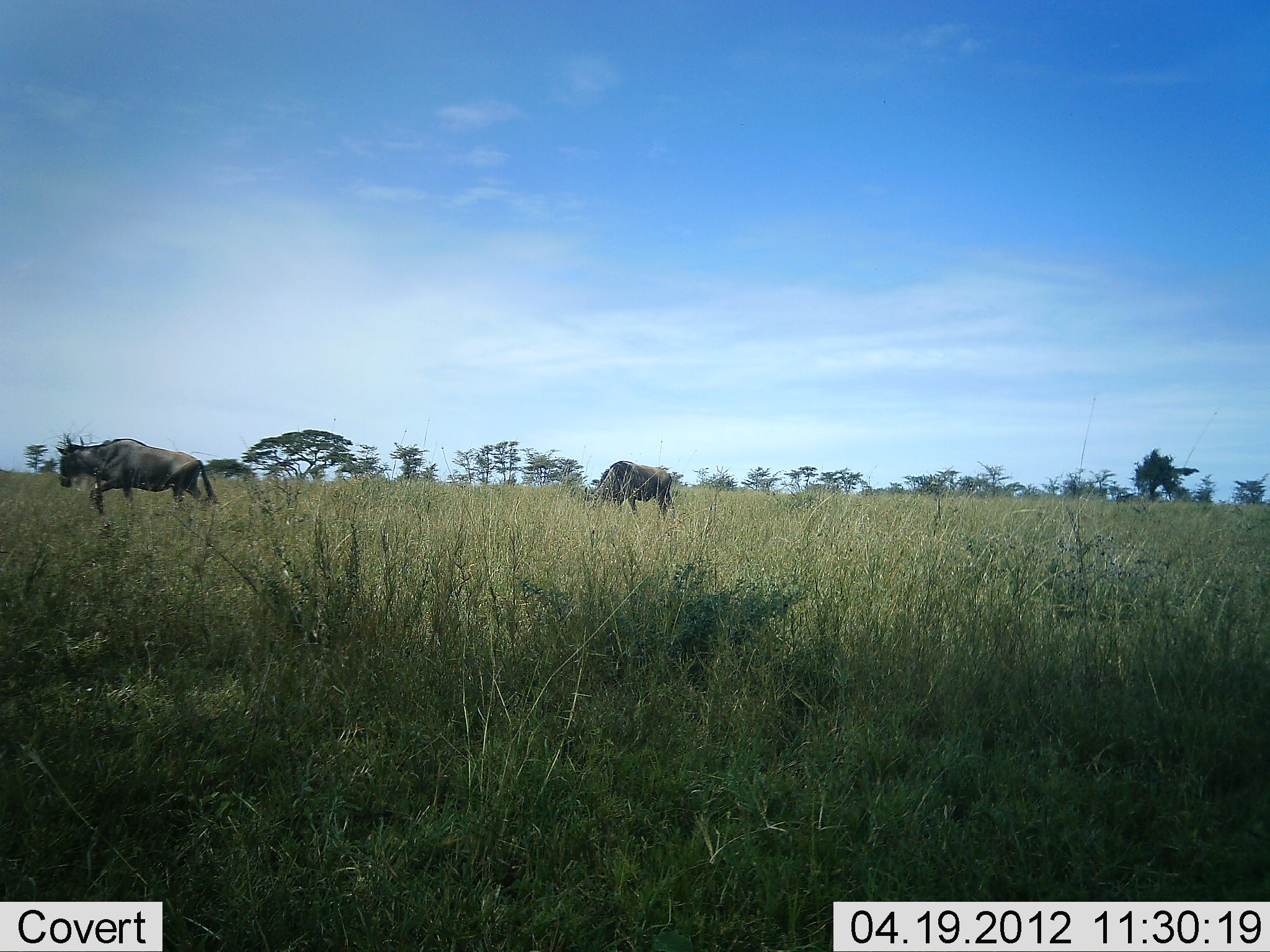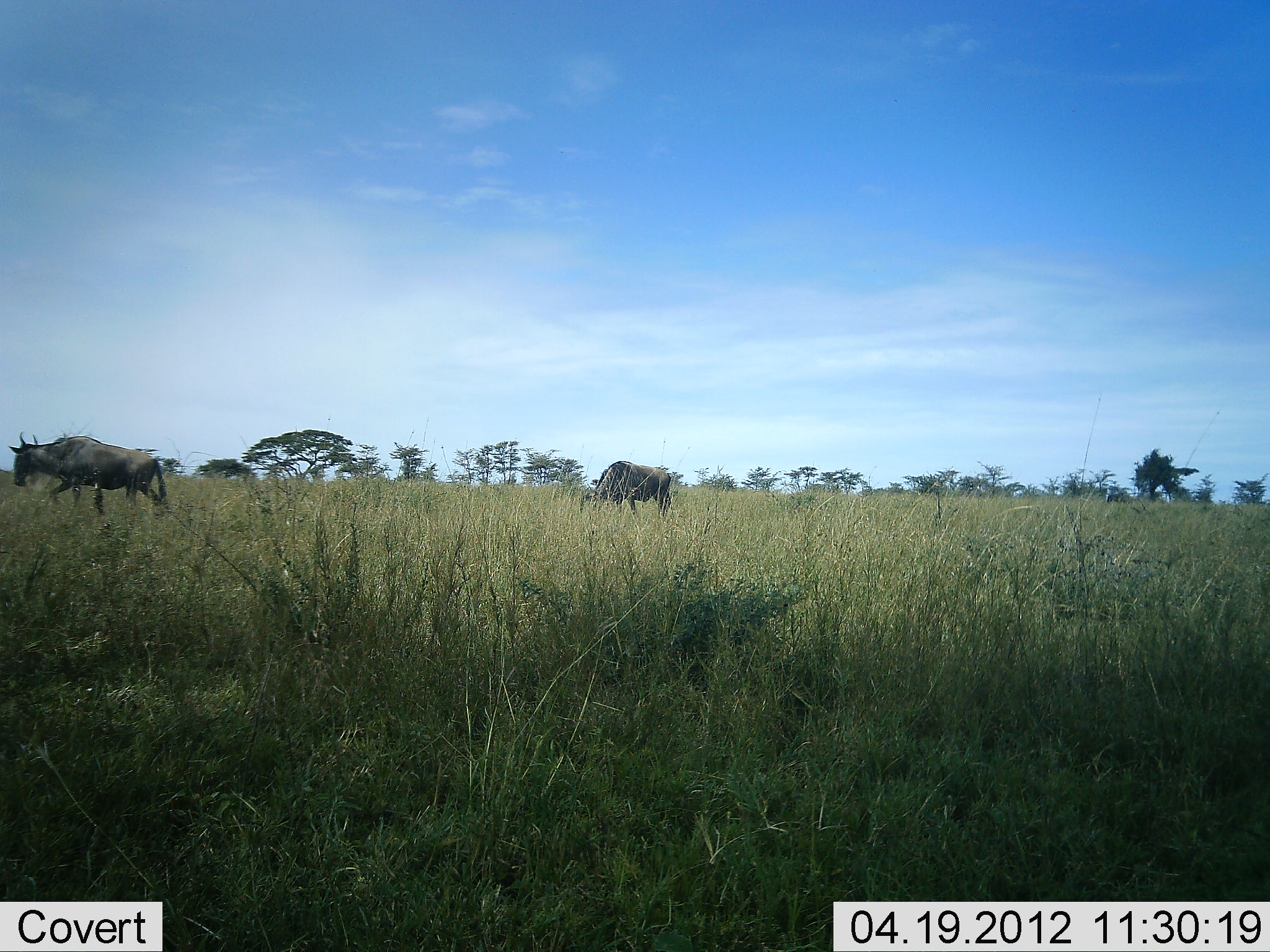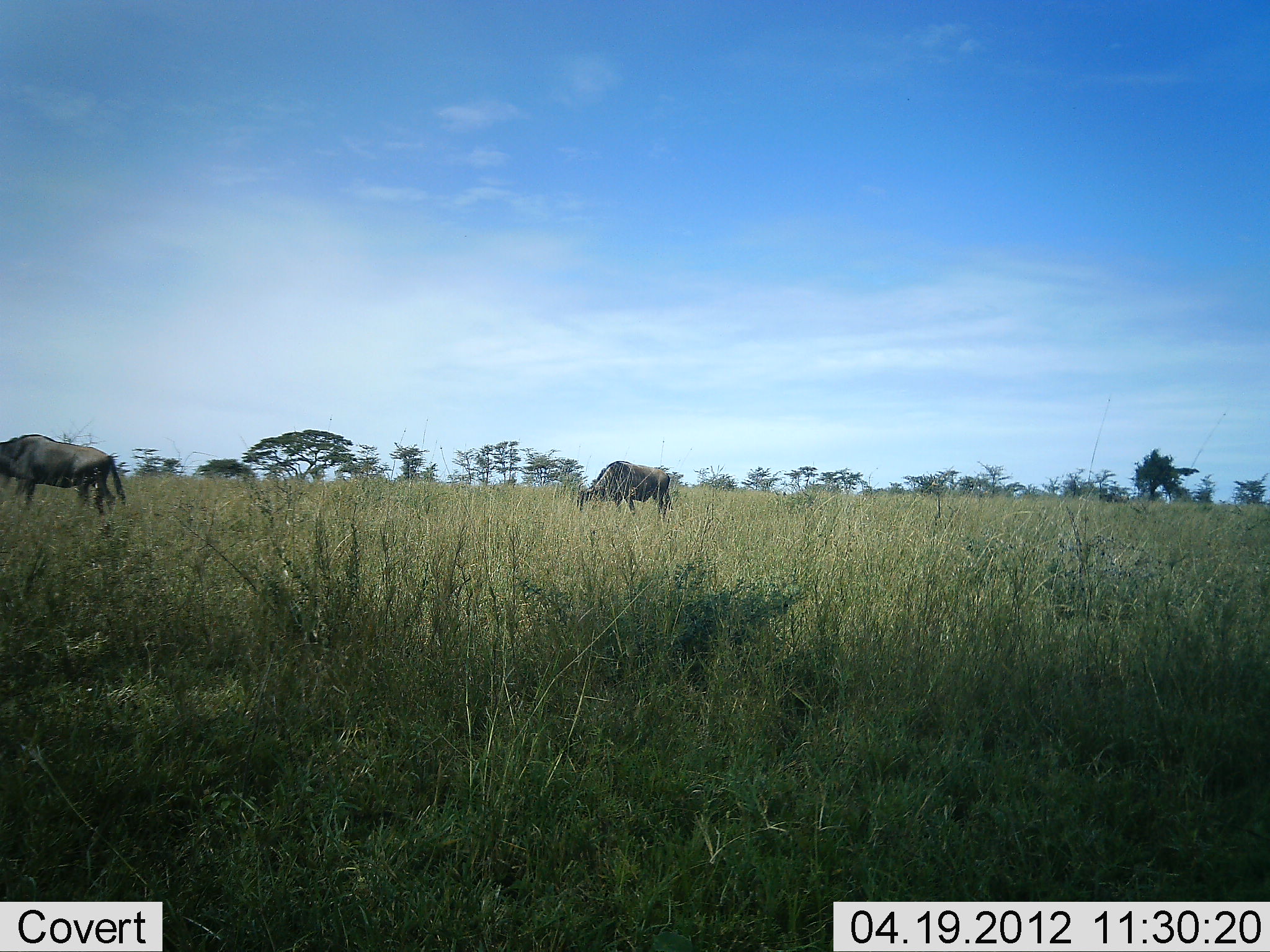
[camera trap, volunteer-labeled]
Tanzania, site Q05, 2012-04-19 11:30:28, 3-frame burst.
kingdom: Animalia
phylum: Chordata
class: Mammalia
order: Artiodactyla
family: Bovidae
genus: Connochaetes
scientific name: Connochaetes taurinus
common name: blue wildebeest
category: wildebeest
Wildebeest (blue wildebeest) (Connochaetes taurinus), count 3. Behavior (volunteer vote fractions): standing 38%, resting 0%, moving 96%, interacting 0%. Young present (vote fraction): 0%. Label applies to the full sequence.